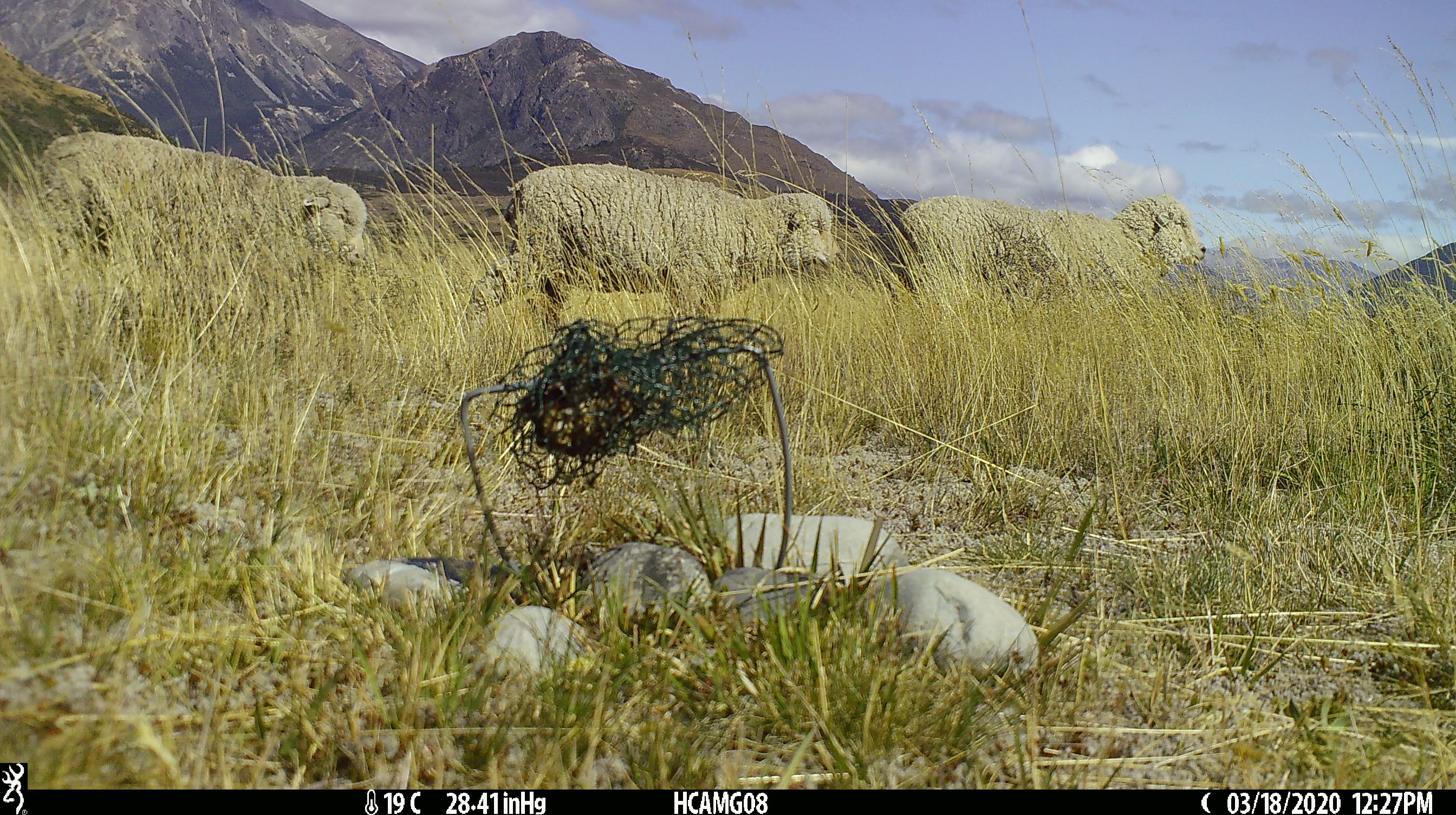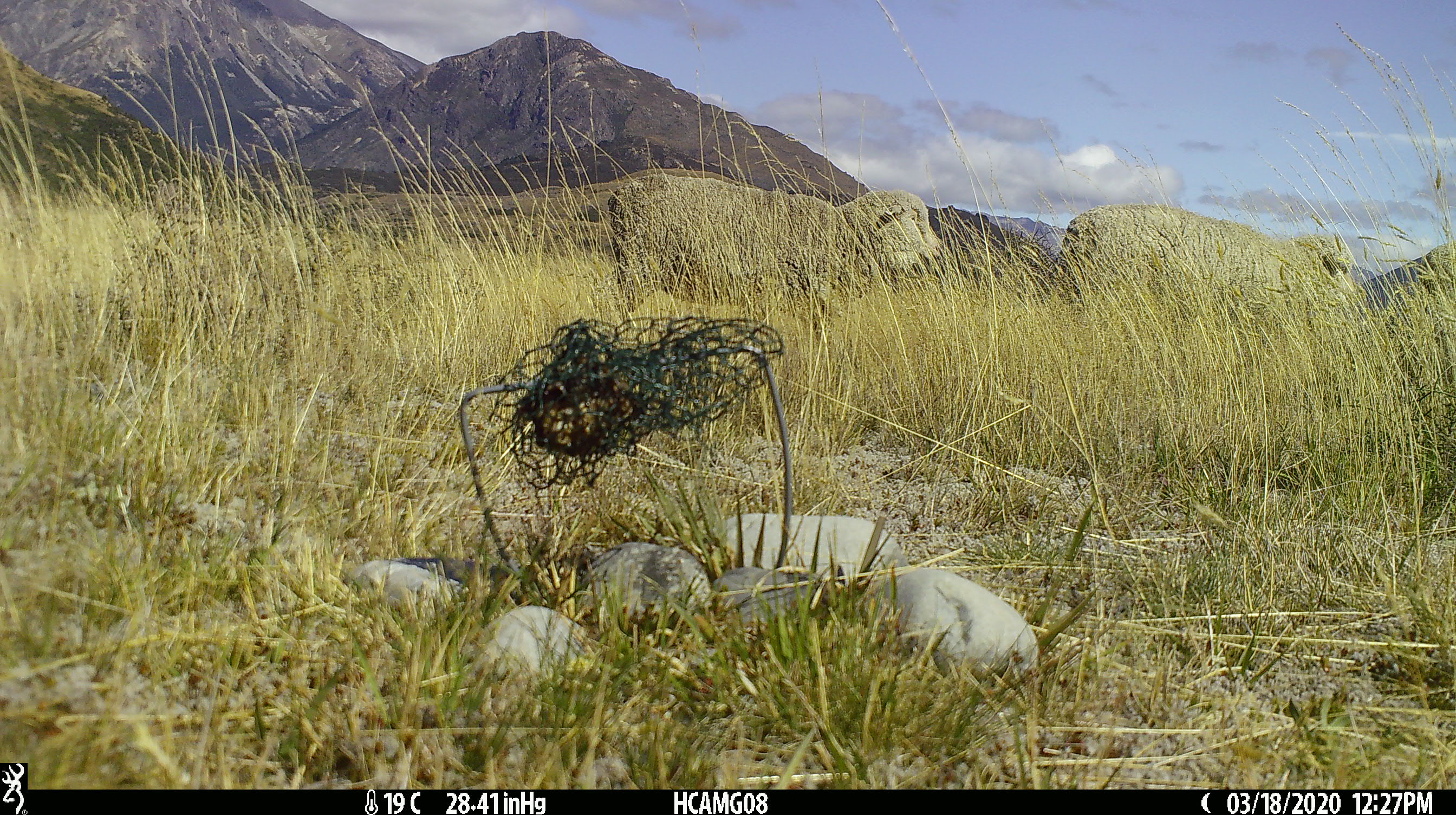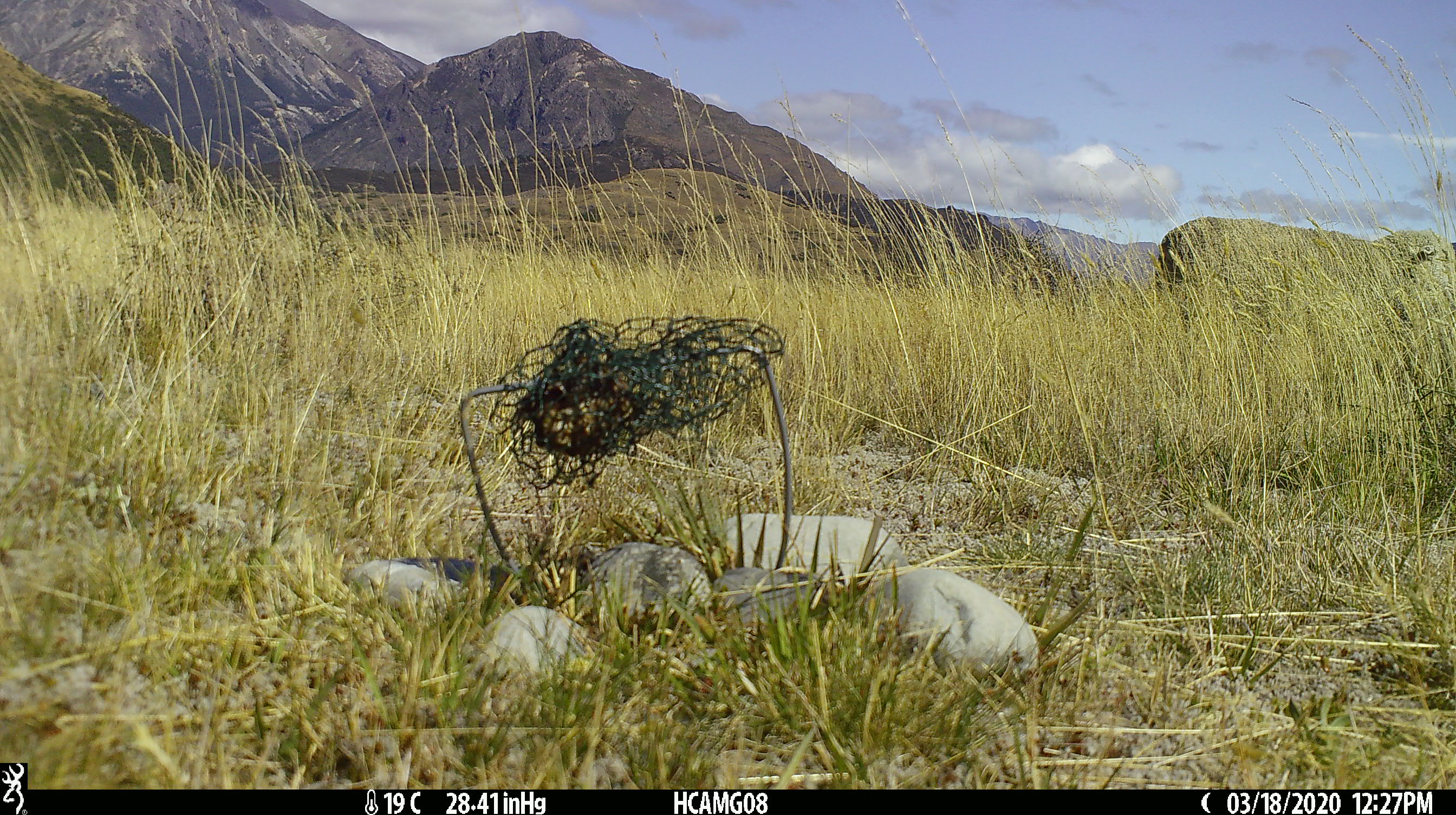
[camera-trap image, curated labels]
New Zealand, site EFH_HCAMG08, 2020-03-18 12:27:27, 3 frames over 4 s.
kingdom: Animalia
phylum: Chordata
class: Mammalia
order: Artiodactyla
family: Bovidae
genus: Ovis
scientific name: Ovis aries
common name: domestic sheep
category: sheep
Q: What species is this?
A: Sheep (domestic sheep) (Ovis aries).